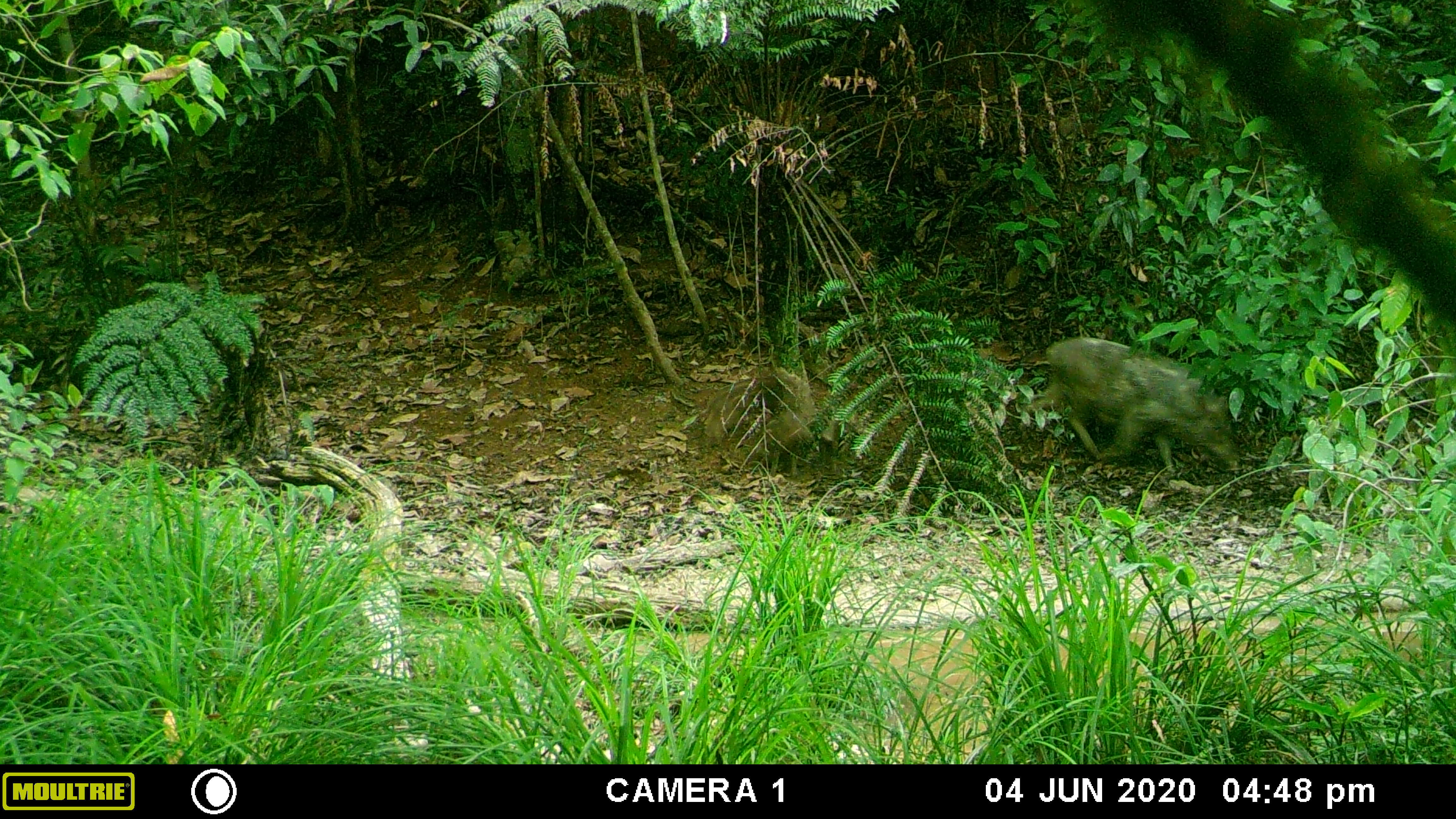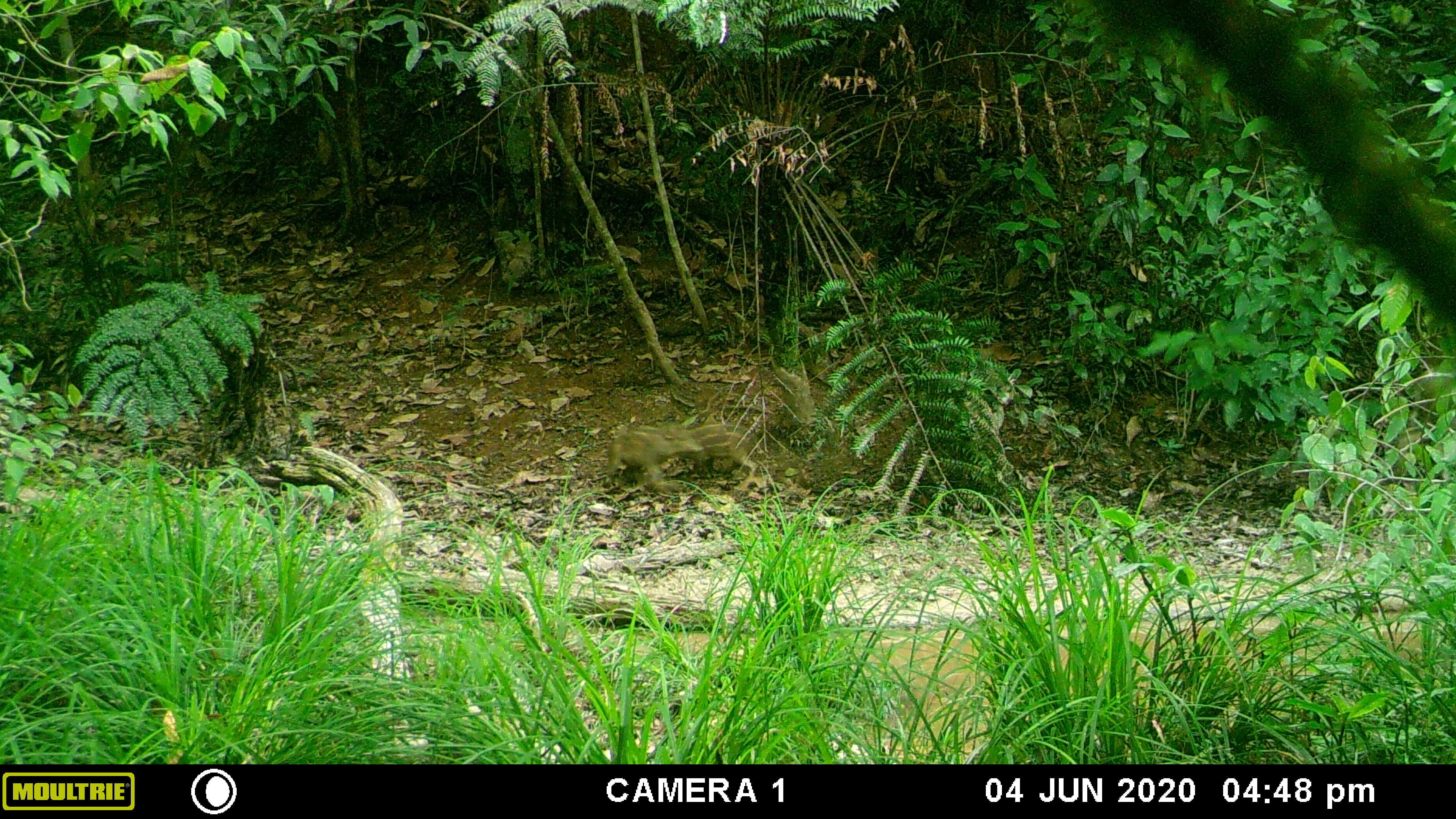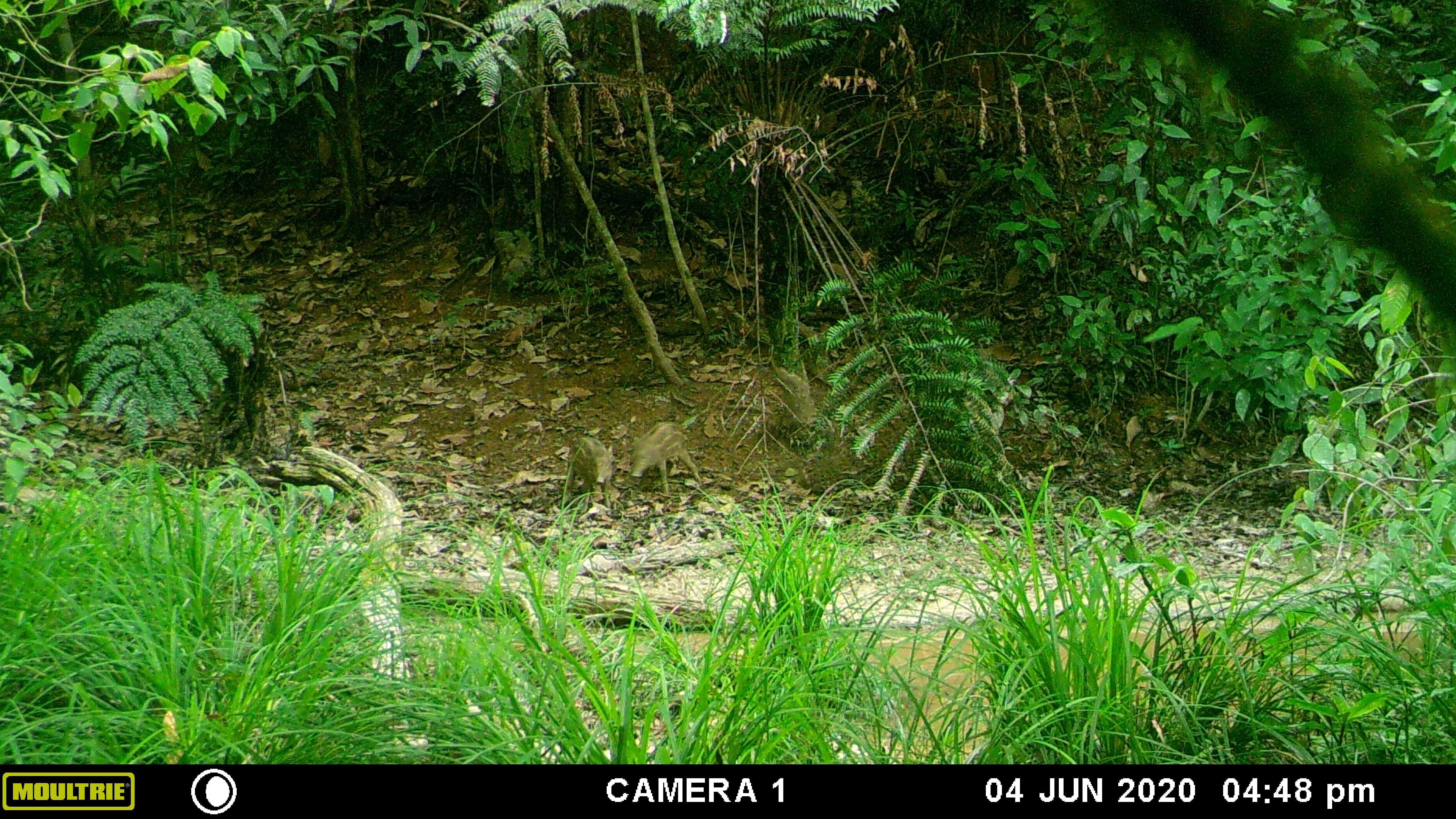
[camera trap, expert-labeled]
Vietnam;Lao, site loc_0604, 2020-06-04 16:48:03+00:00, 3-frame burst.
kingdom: Animalia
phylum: Chordata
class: Mammalia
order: Artiodactyla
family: Suidae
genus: Sus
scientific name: Sus scrofa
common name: eurasian wild pig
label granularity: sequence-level